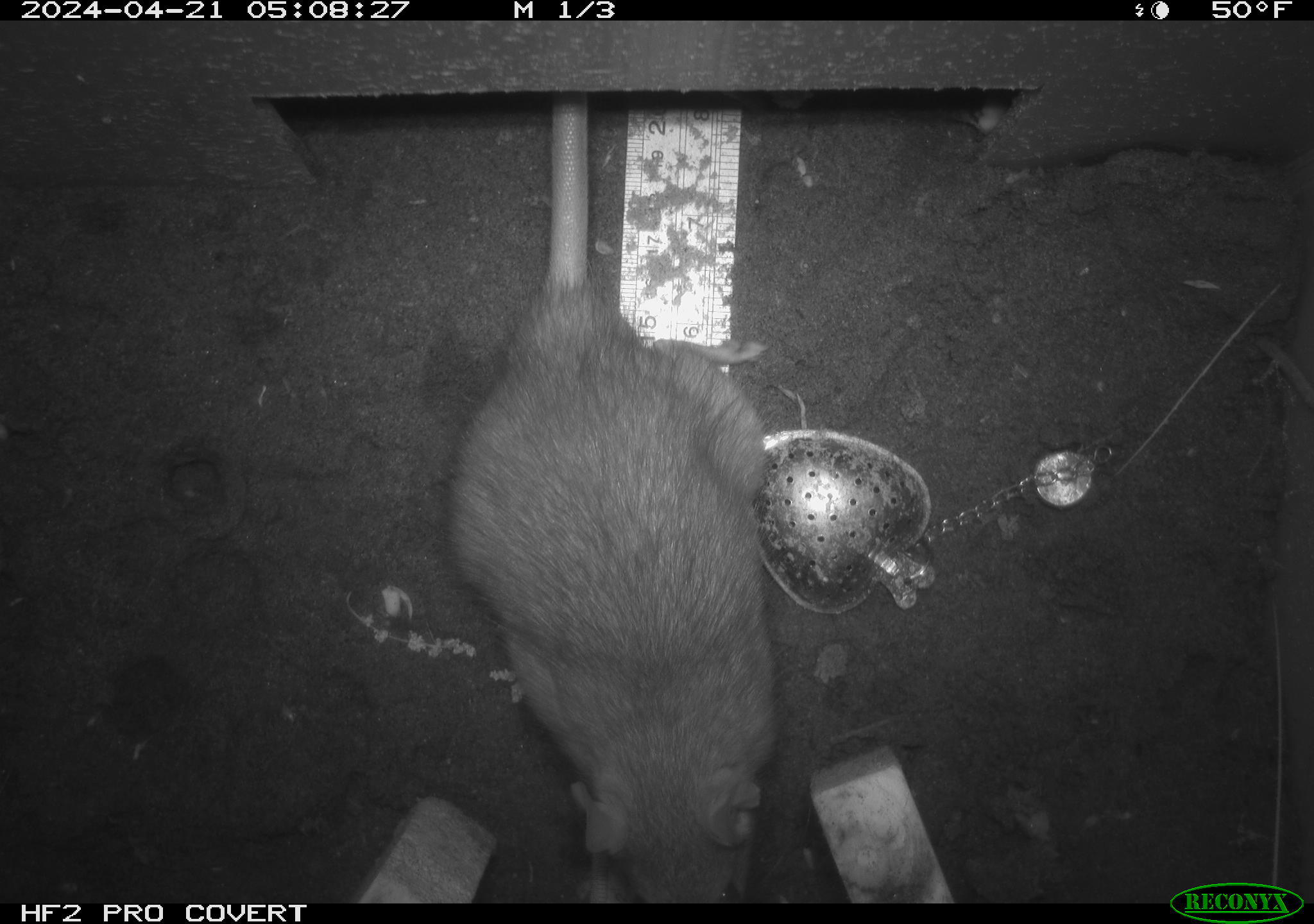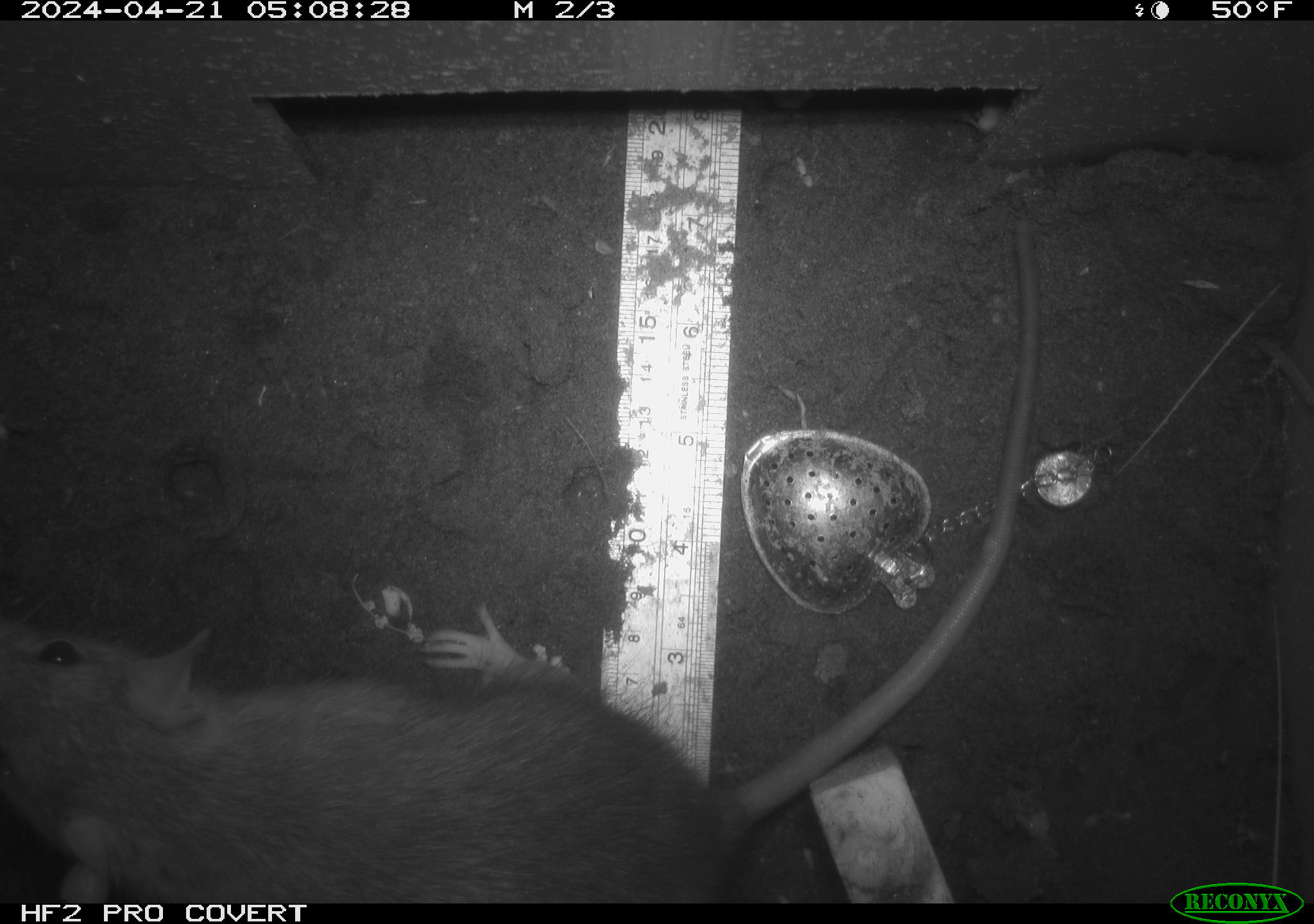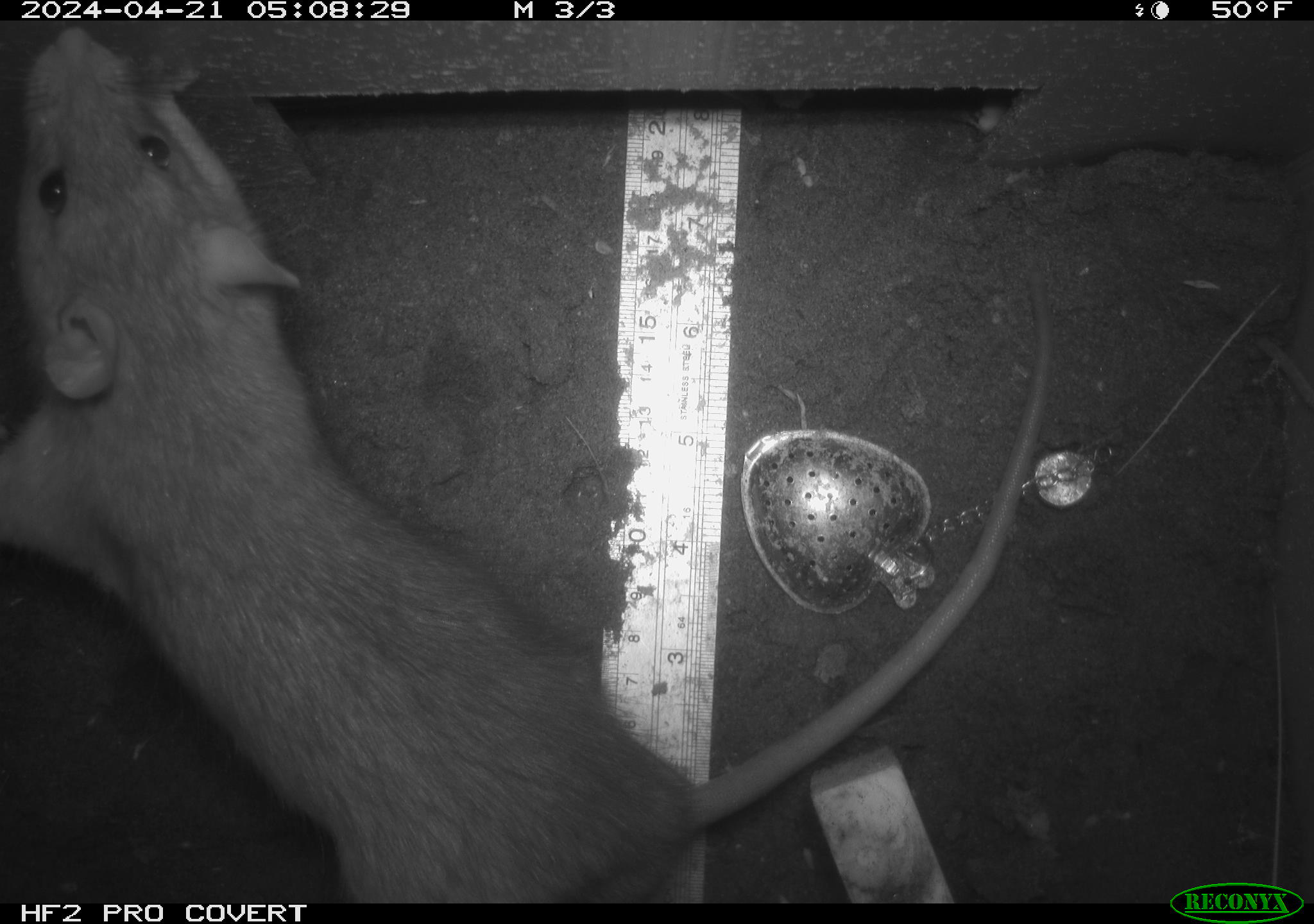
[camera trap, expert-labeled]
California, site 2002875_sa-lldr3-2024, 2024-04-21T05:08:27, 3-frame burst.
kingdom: Animalia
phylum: Chordata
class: Mammalia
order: Rodentia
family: Muridae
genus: Rattus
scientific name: Rattus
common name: rat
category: rattus species